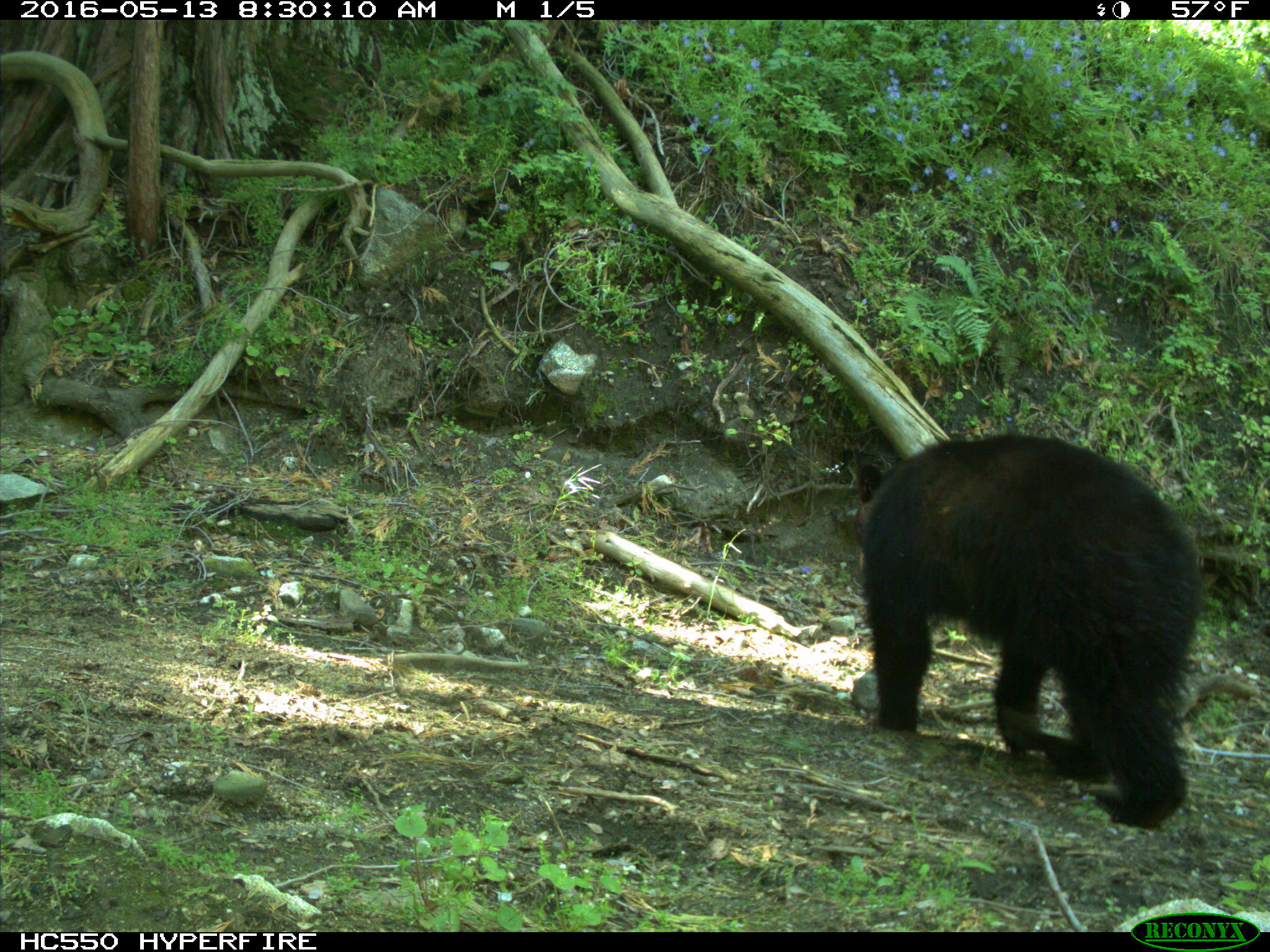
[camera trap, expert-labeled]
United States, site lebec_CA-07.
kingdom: Animalia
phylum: Chordata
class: Mammalia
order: Carnivora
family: Ursidae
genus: Ursus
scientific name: Ursus americanus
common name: american black bear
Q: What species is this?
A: Ursus americanus (american black bear).